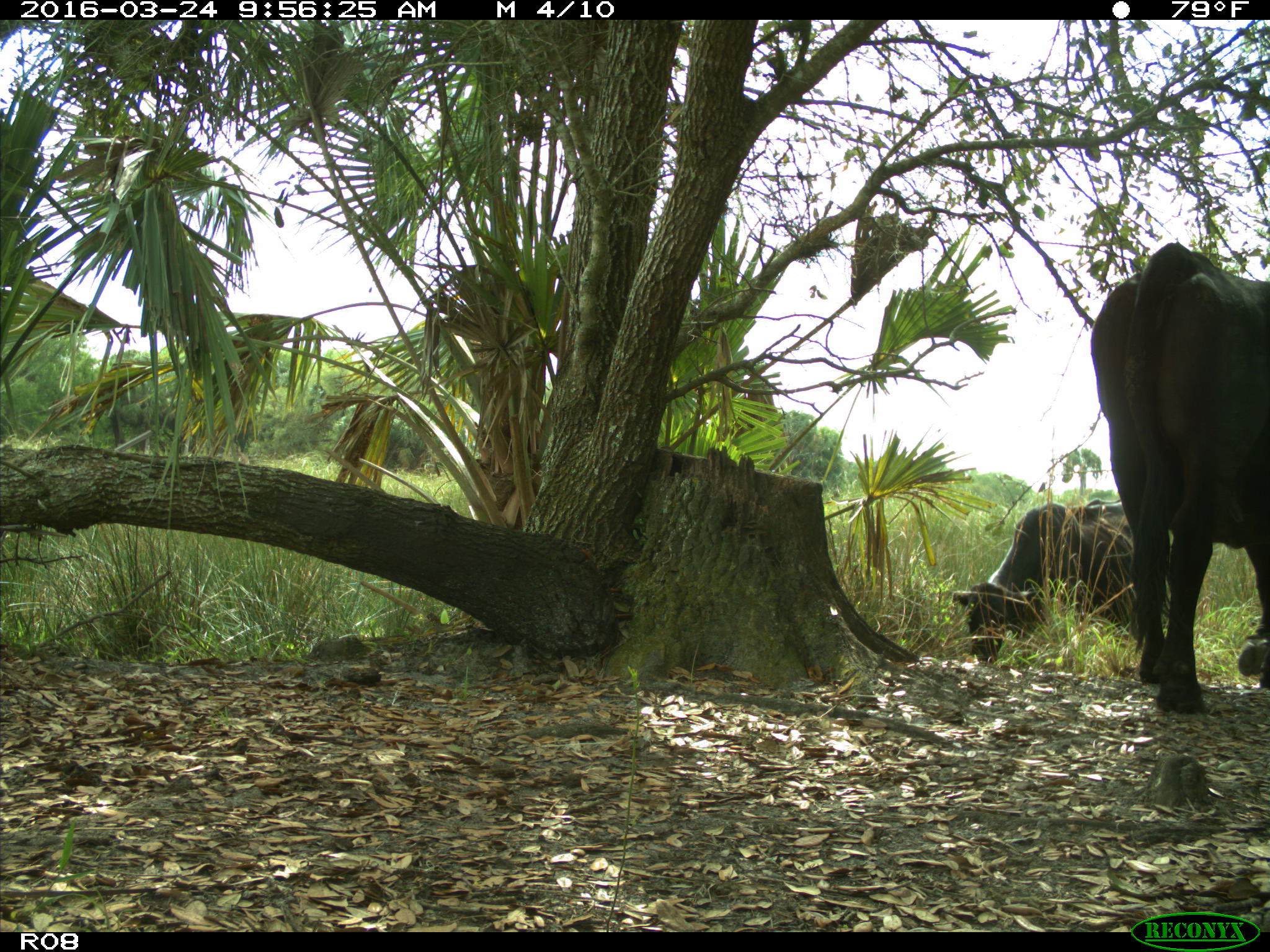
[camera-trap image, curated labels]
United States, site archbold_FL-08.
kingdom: Animalia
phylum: Chordata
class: Mammalia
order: Artiodactyla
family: Bovidae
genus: Bos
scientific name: Bos taurus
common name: domestic cow